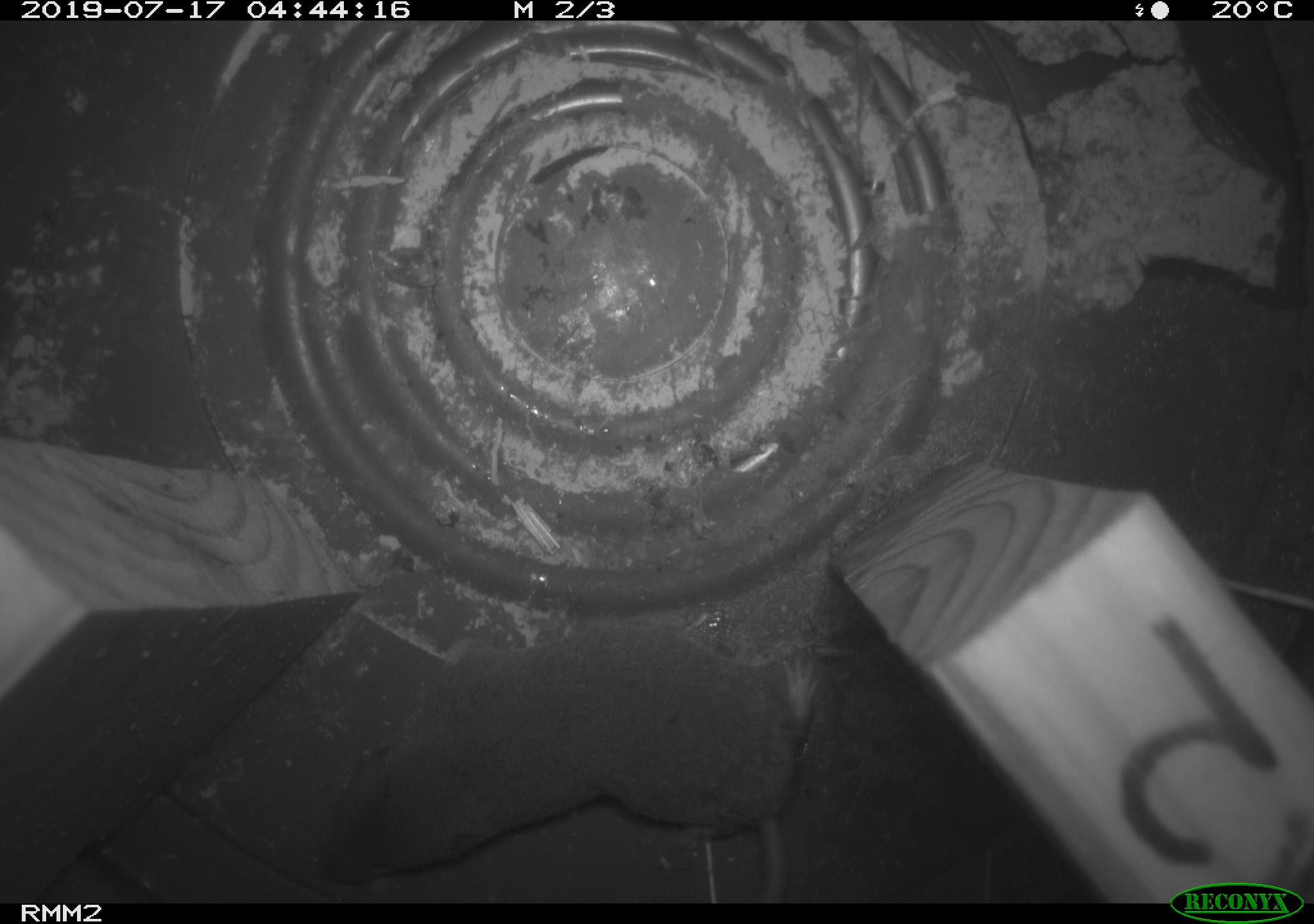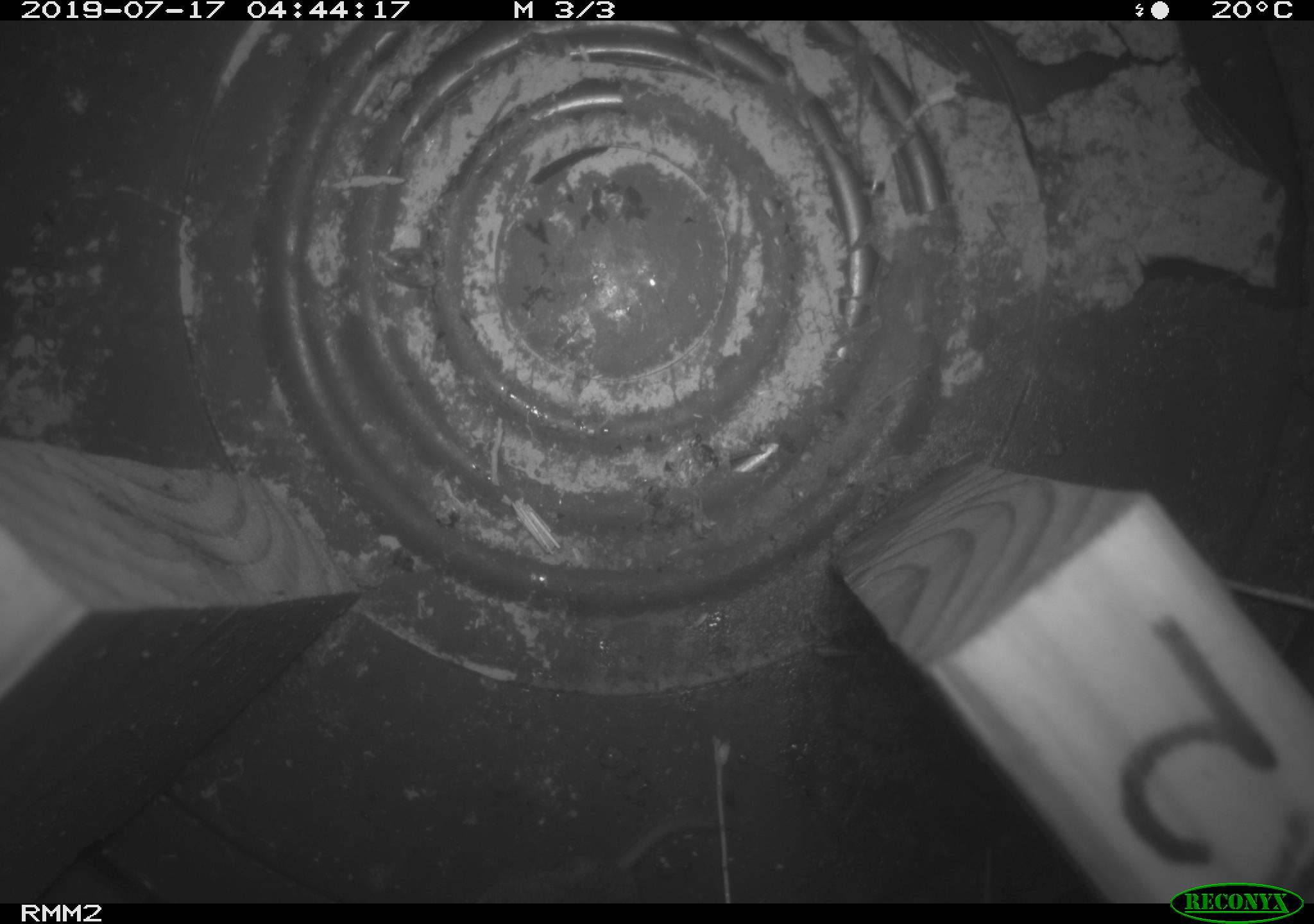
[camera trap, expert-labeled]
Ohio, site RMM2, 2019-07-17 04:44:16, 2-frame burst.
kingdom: Animalia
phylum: Chordata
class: Mammalia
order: Eulipotyphla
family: Soricidae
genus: Blarina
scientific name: Blarina brevicauda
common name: northern short-tailed shrew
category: n. short-tailed shrew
N. short-tailed shrew (northern short-tailed shrew) (Blarina brevicauda).